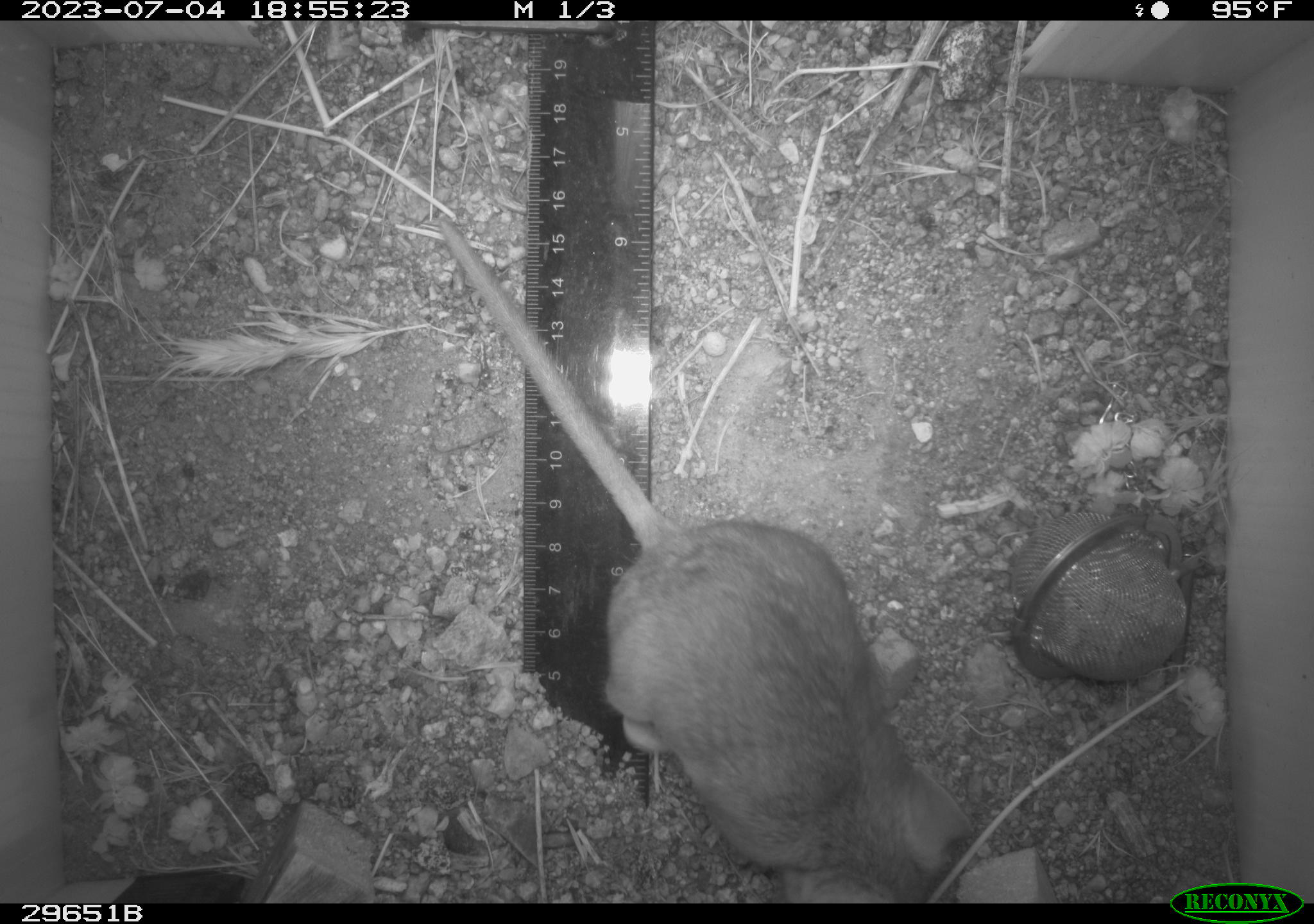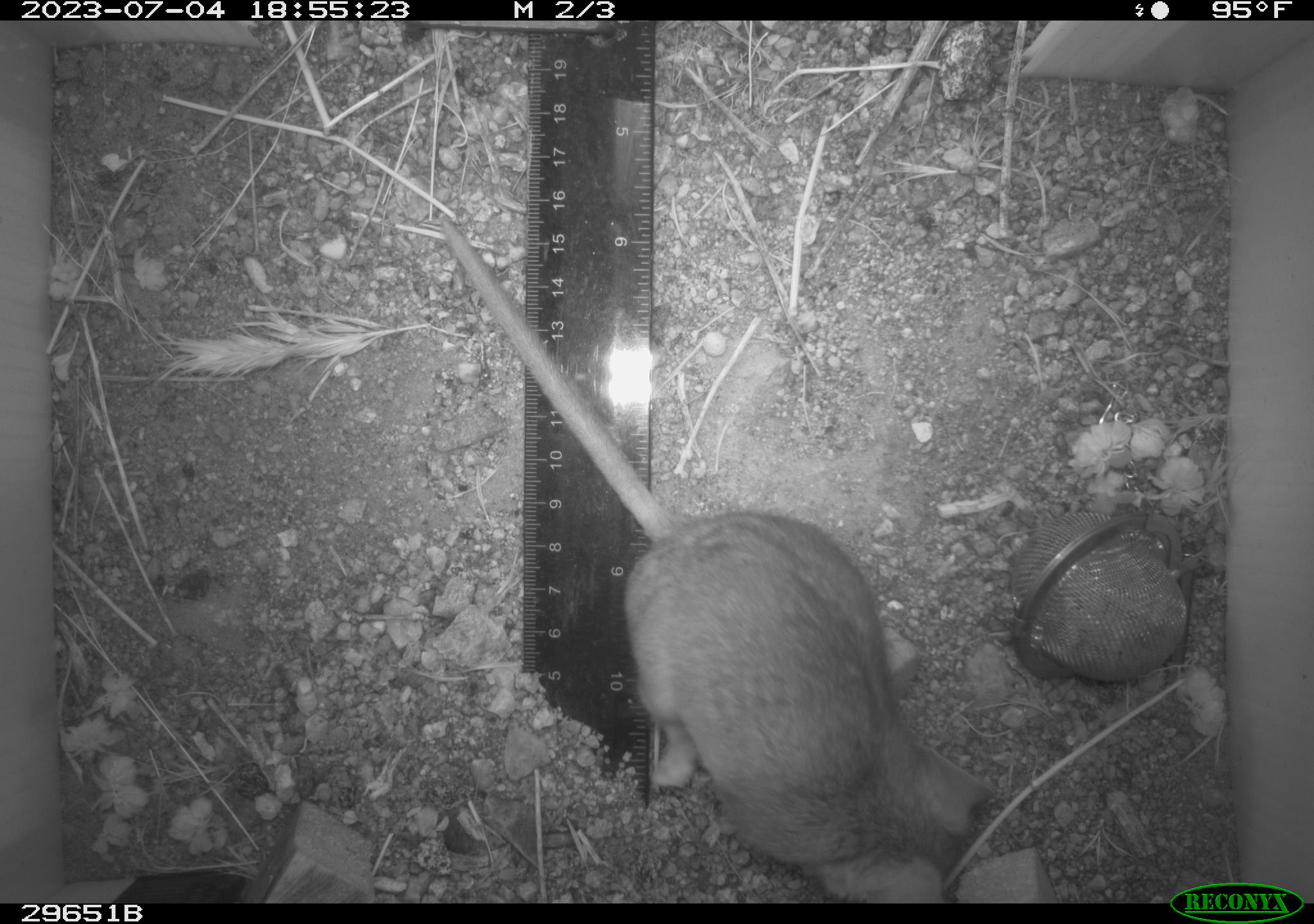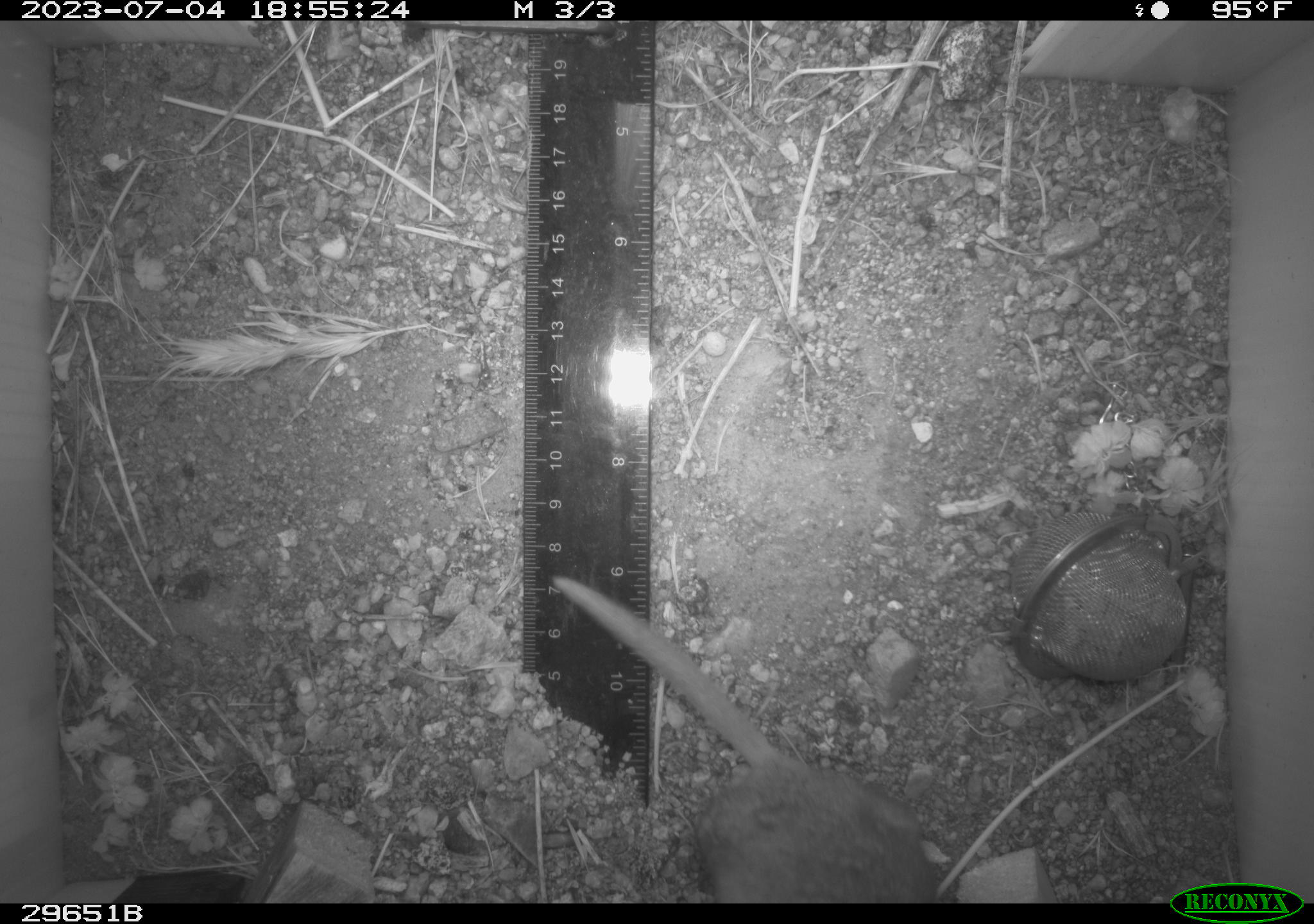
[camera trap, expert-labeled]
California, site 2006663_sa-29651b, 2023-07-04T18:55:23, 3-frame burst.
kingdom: Animalia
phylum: Chordata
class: Mammalia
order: Rodentia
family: Cricetidae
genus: Neotoma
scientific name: Neotoma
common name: pack rat or woodrat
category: neotoma species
Neotoma species (pack rat or woodrat) (Neotoma).